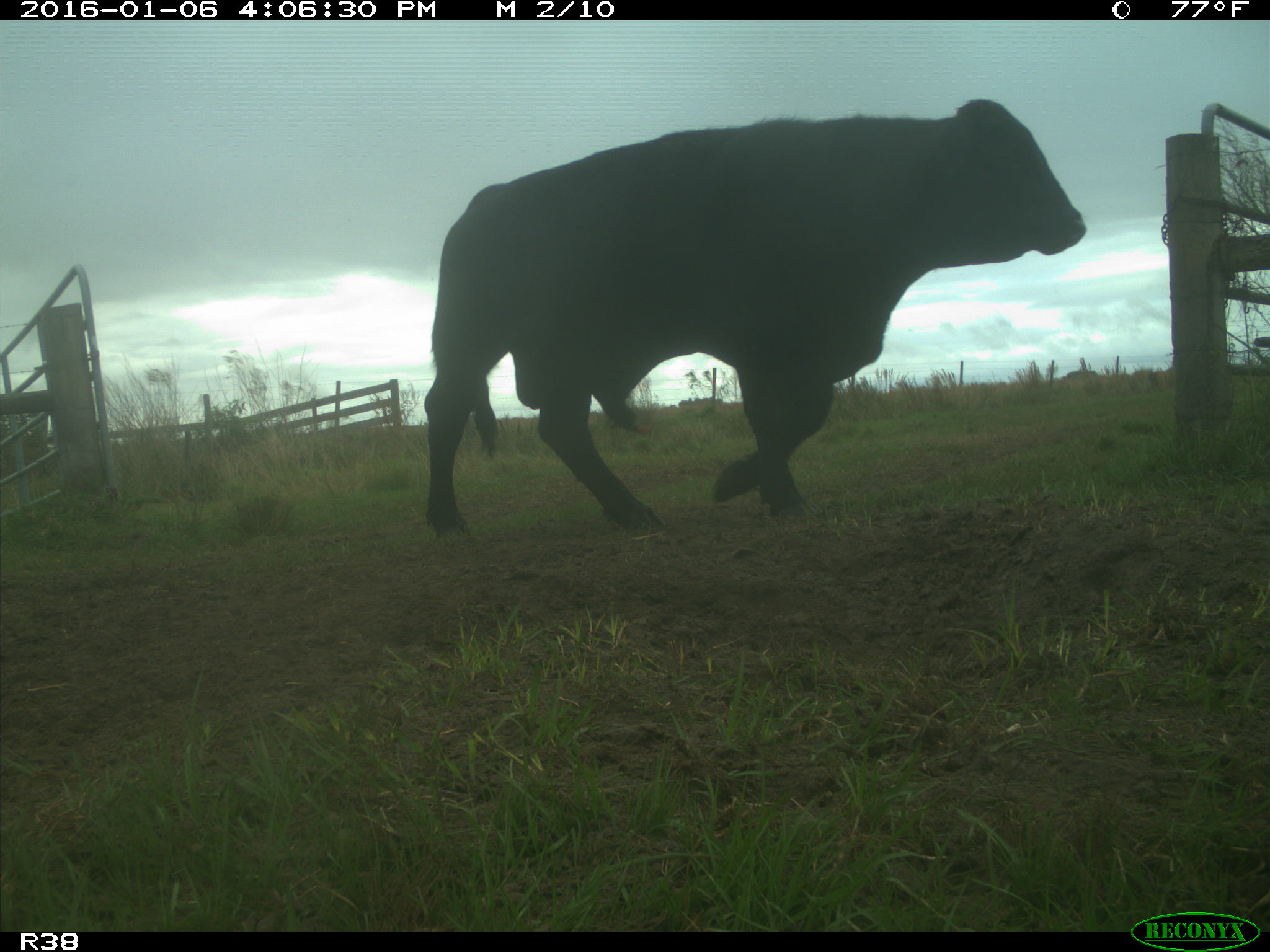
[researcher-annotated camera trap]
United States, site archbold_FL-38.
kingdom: Animalia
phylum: Chordata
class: Mammalia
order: Artiodactyla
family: Bovidae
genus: Bos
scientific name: Bos taurus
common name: domestic cow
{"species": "Bos taurus (domestic cow)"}